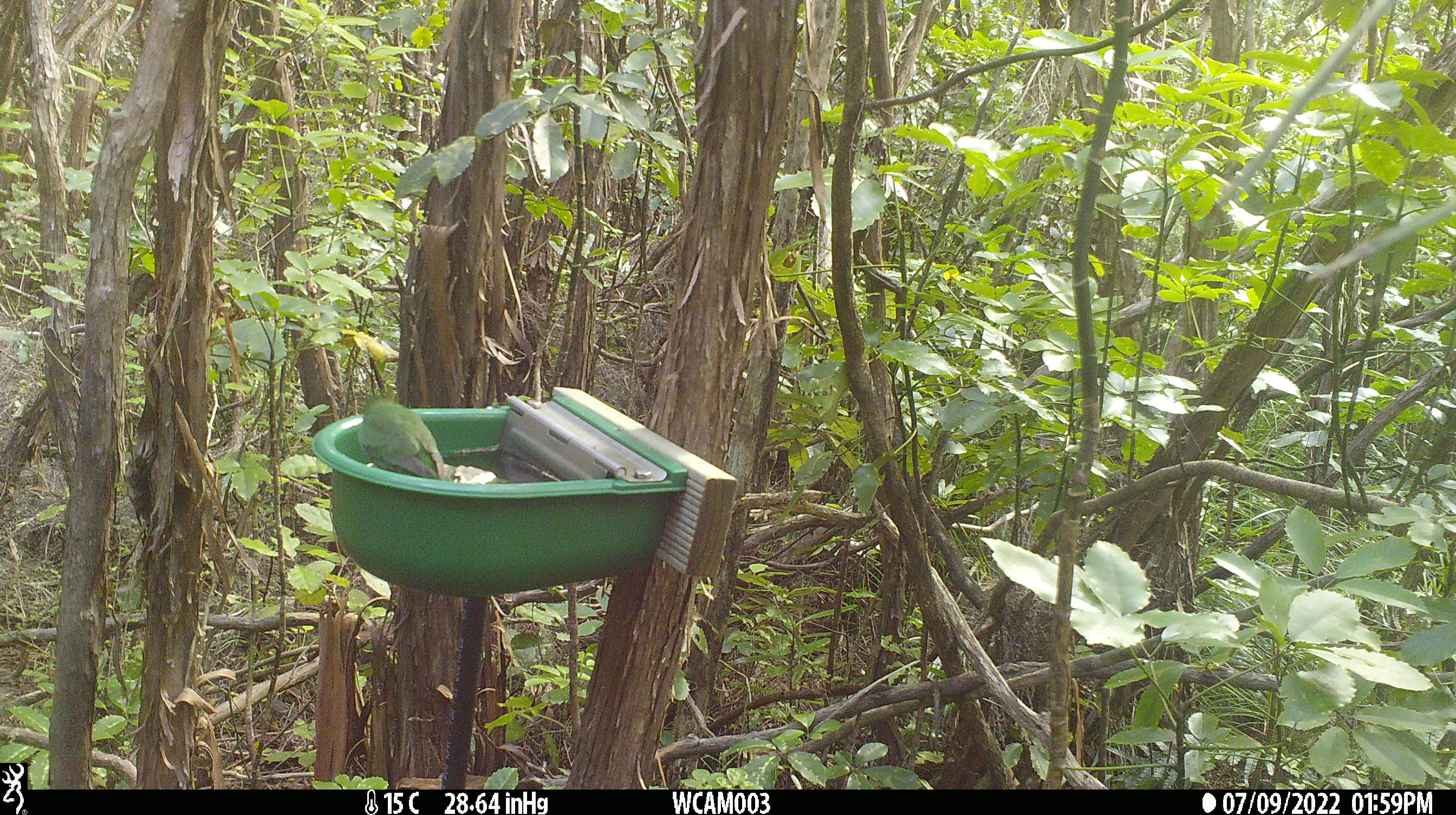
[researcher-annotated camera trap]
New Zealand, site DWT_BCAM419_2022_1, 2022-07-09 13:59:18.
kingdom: Animalia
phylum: Chordata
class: Aves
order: Psittaciformes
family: Psittaculidae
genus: Cyanoramphus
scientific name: Cyanoramphus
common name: parakeet